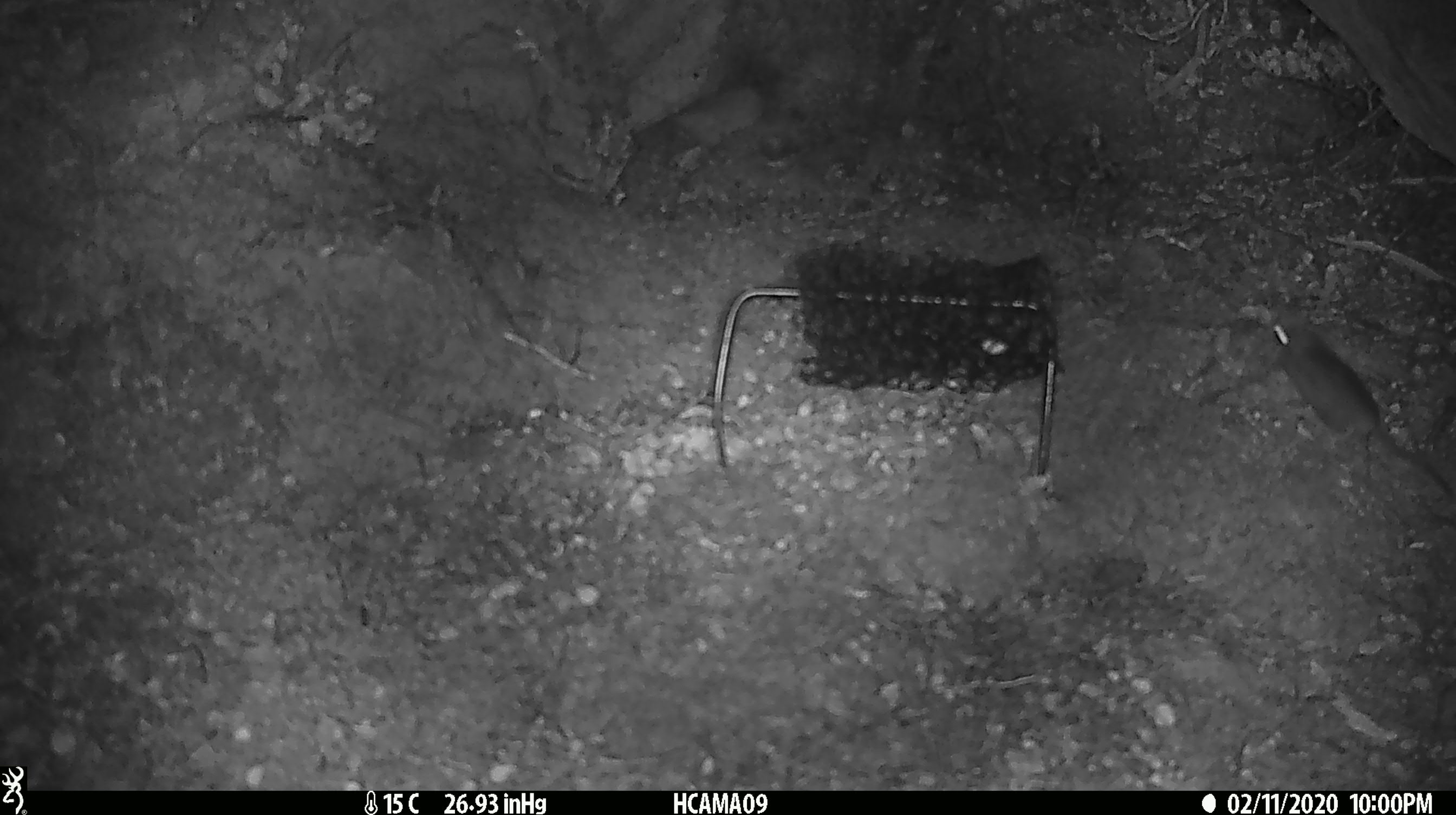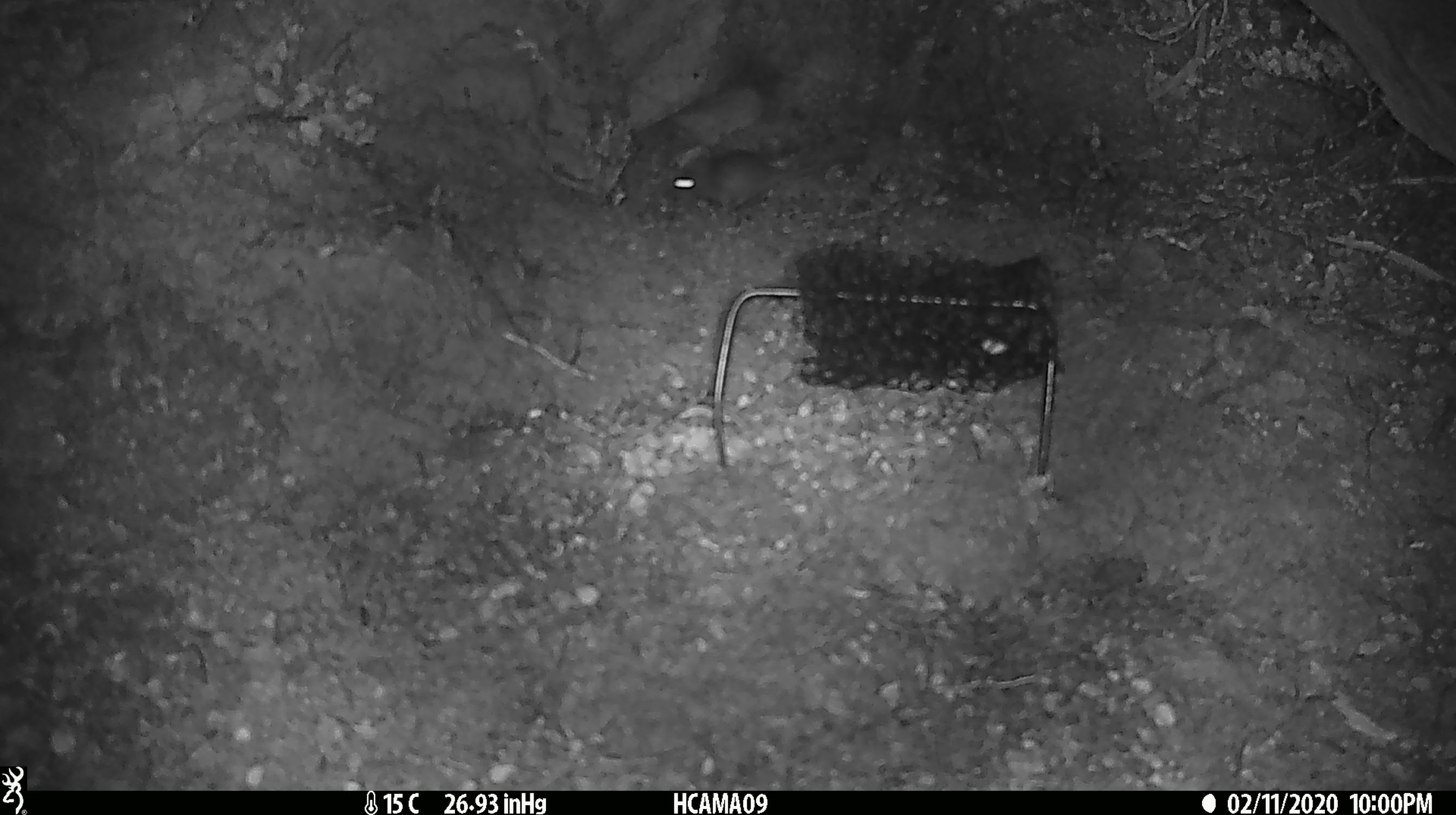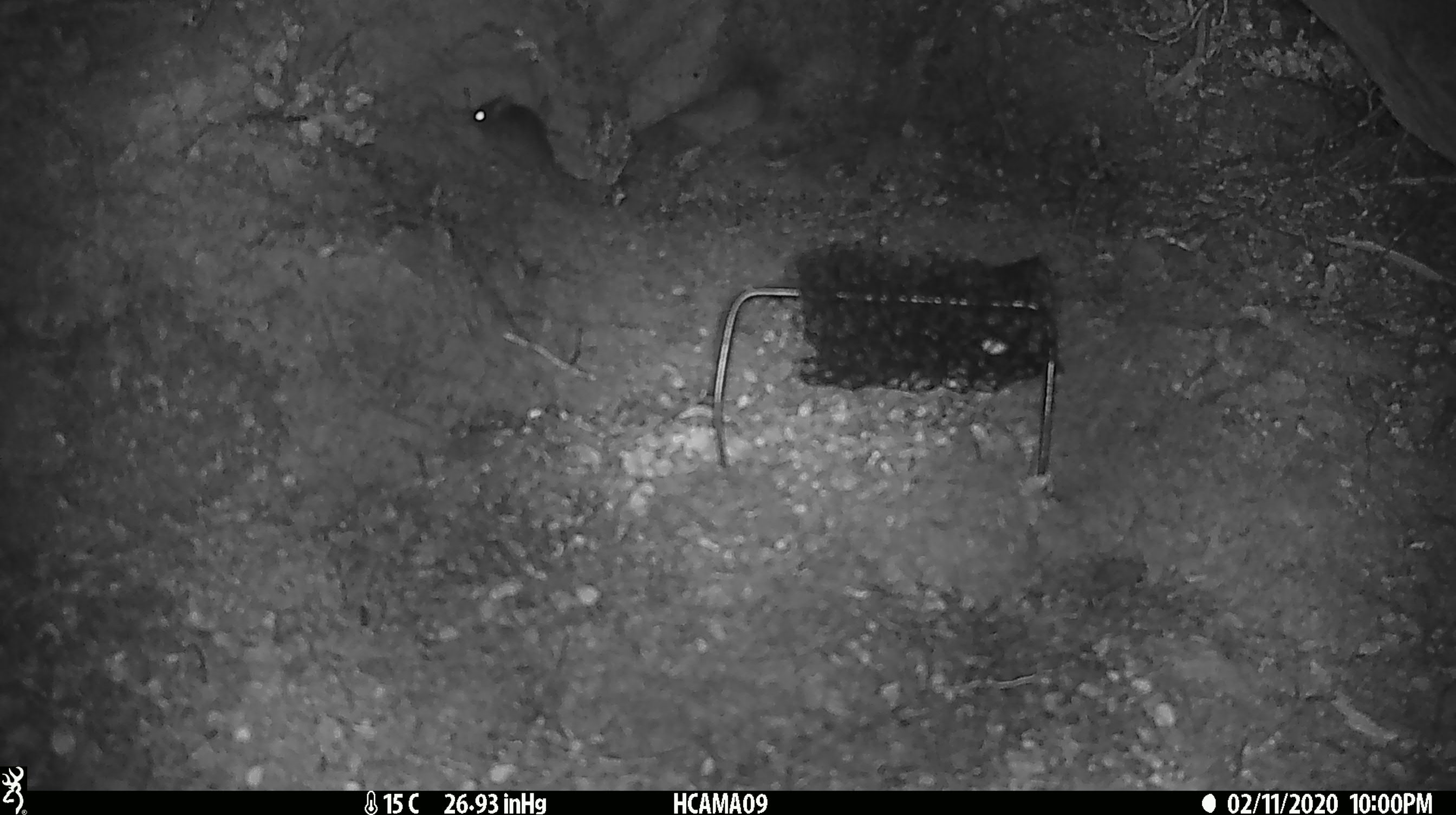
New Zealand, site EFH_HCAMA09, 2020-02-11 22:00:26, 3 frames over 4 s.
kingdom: Animalia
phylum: Chordata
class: Mammalia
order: Rodentia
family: Muridae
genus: Mus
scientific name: Mus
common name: mouse